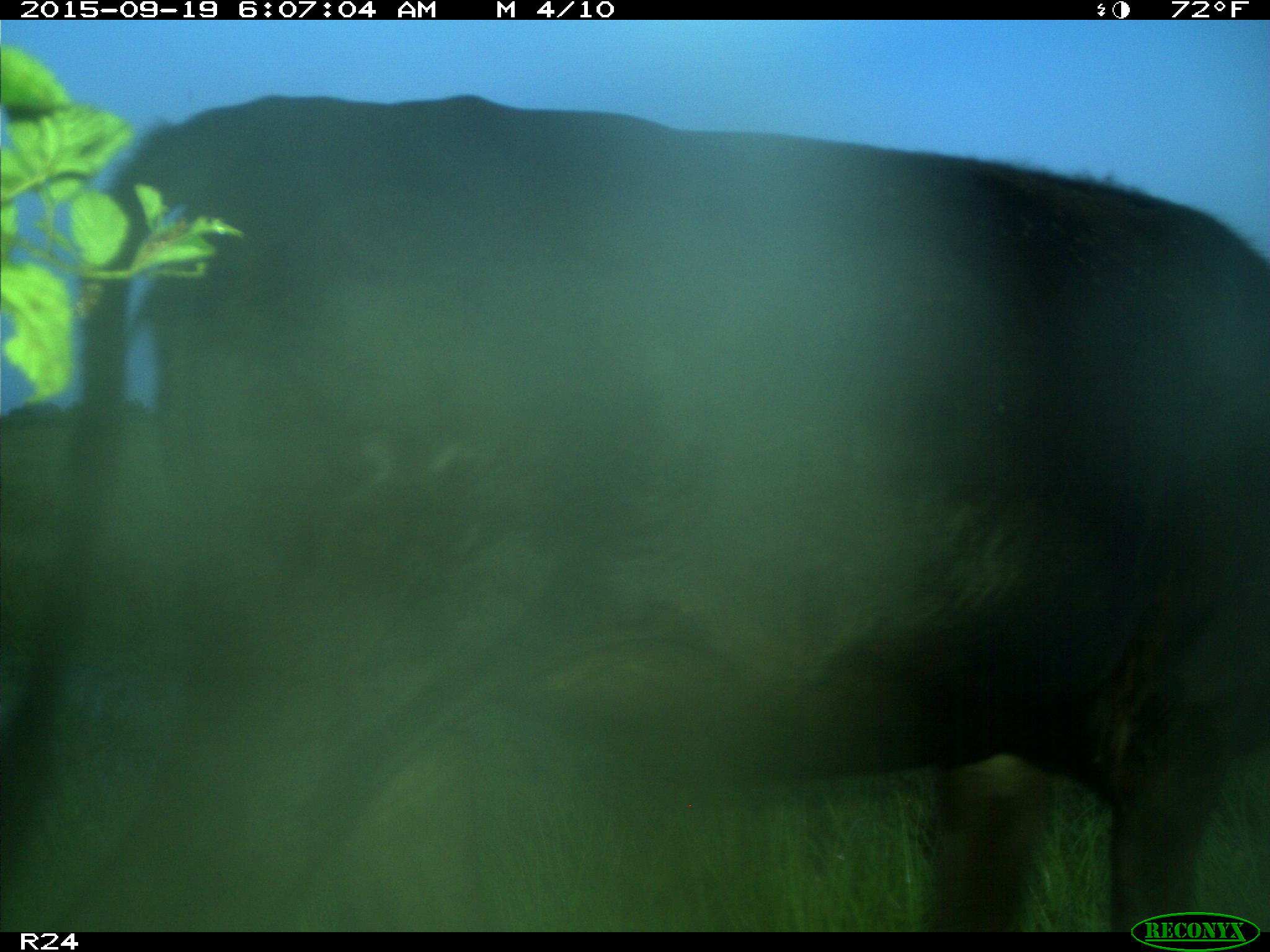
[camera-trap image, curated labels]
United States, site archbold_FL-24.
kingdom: Animalia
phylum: Chordata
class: Mammalia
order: Artiodactyla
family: Bovidae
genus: Bos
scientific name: Bos taurus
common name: domestic cow